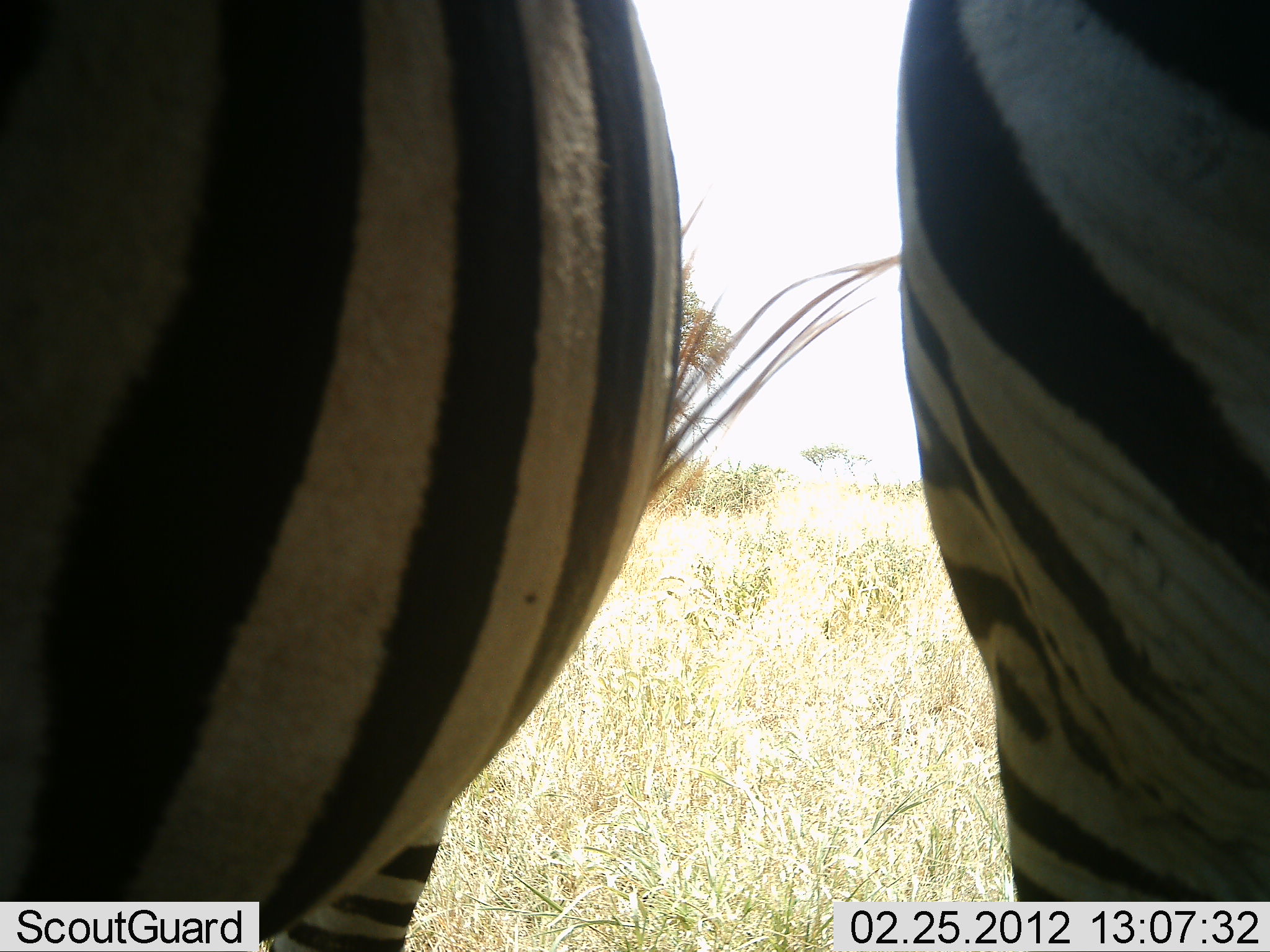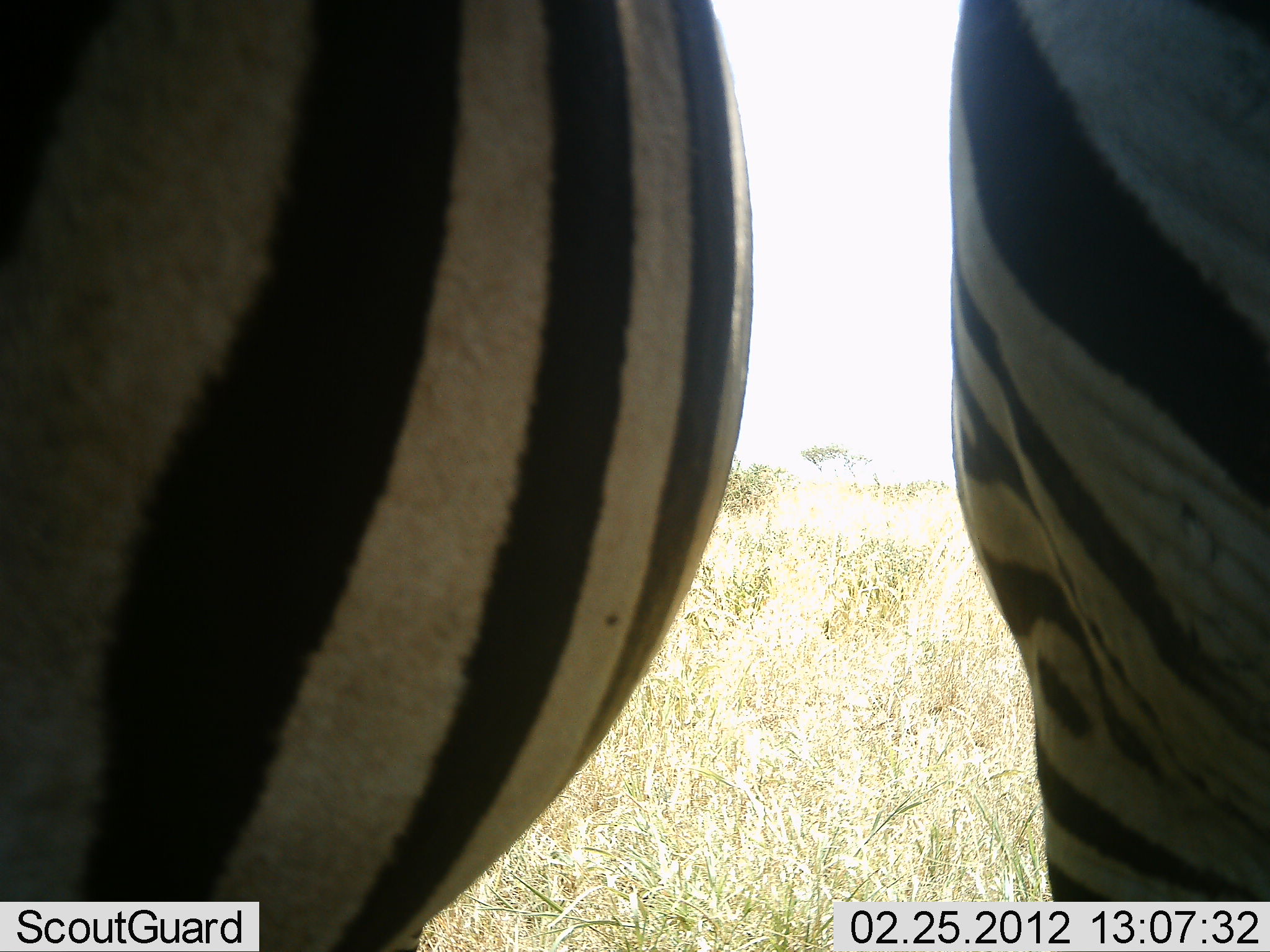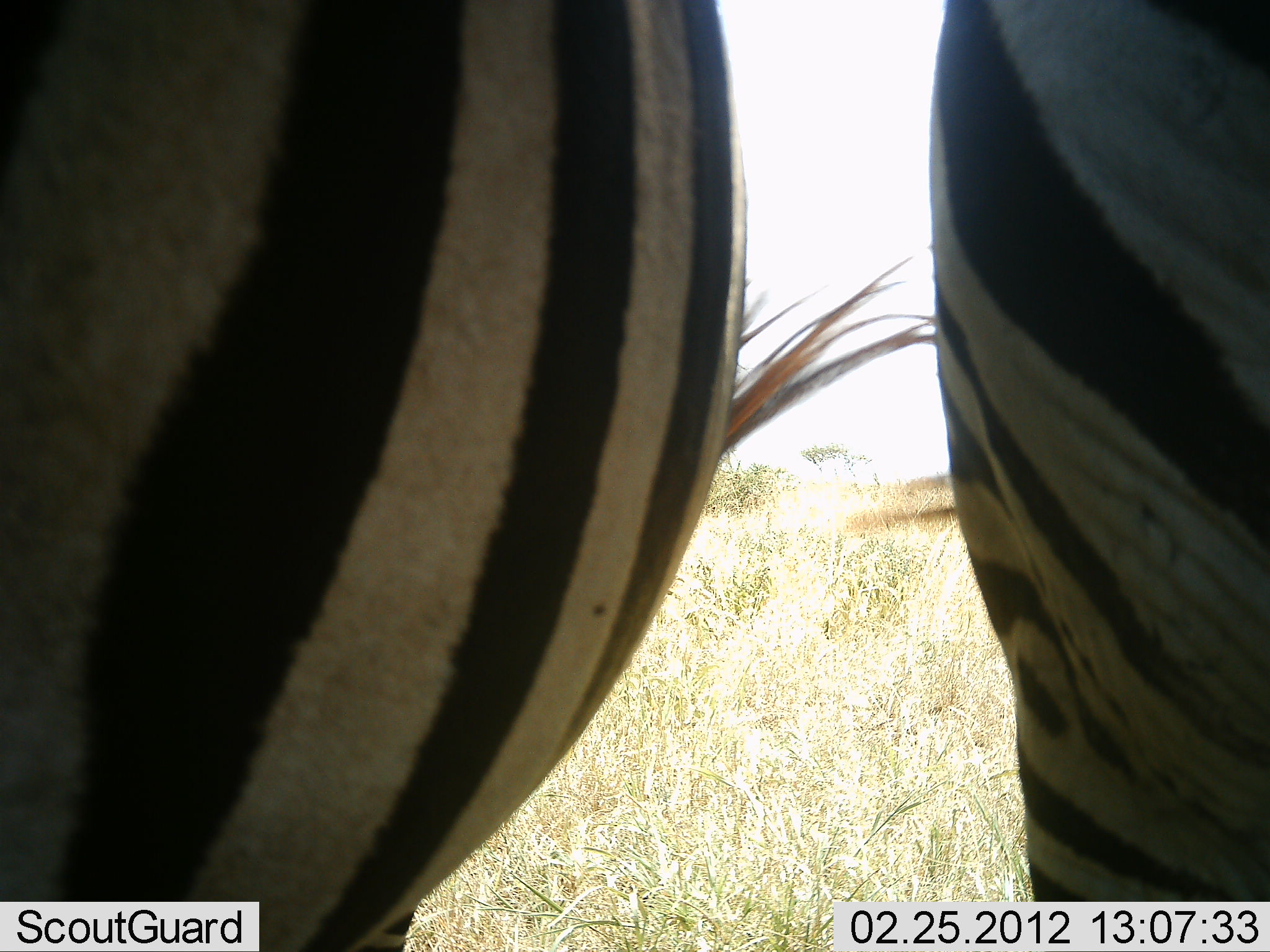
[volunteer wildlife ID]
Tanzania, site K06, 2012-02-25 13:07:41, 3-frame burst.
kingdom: Animalia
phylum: Chordata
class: Mammalia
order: Perissodactyla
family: Equidae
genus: Equus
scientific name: Equus quagga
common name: plains zebra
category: zebra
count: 2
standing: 95%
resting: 0%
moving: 5%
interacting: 0%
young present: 0%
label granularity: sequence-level